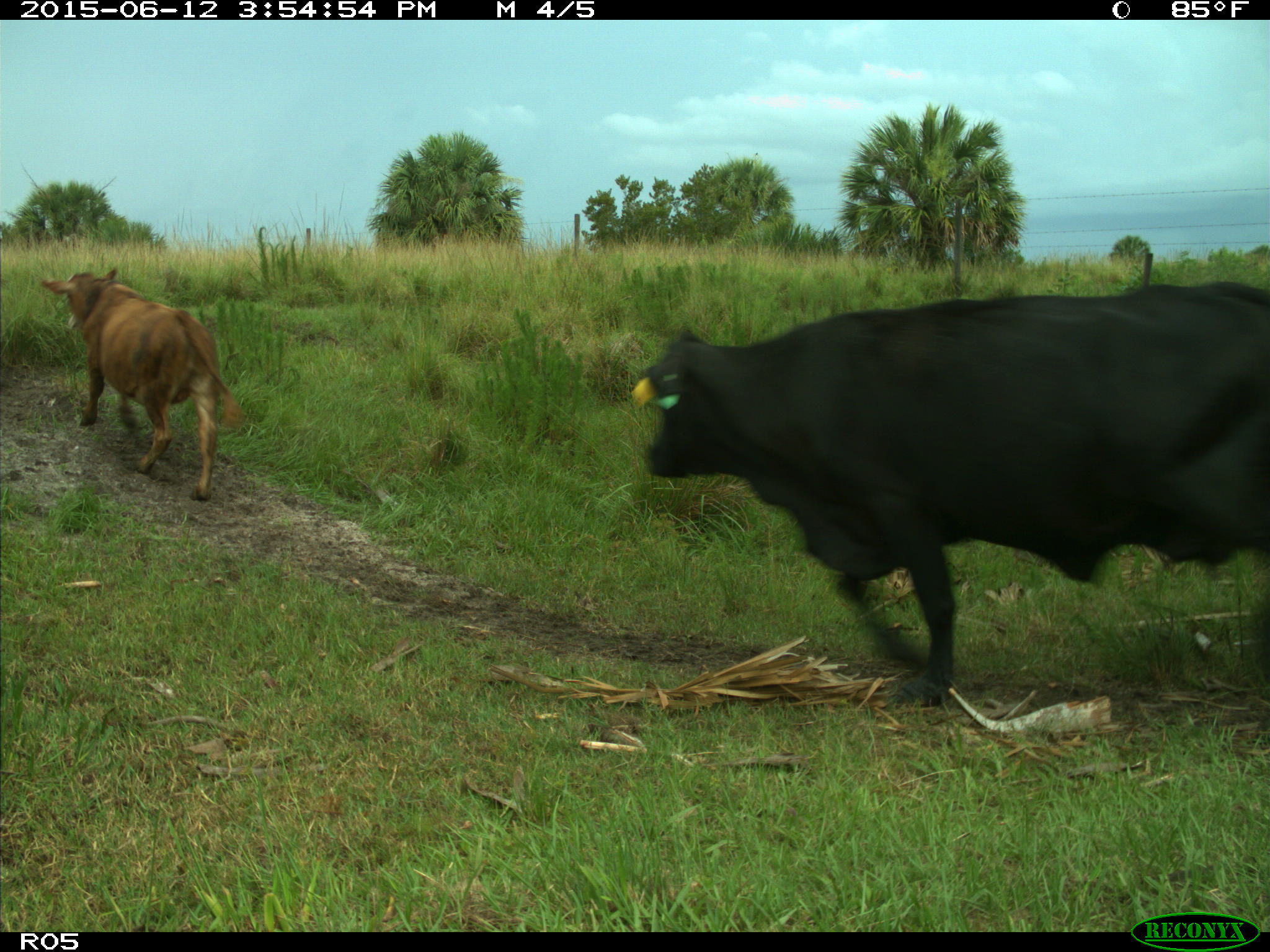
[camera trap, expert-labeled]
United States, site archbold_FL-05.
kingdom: Animalia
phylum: Chordata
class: Mammalia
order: Artiodactyla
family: Bovidae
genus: Bos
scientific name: Bos taurus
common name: domestic cow